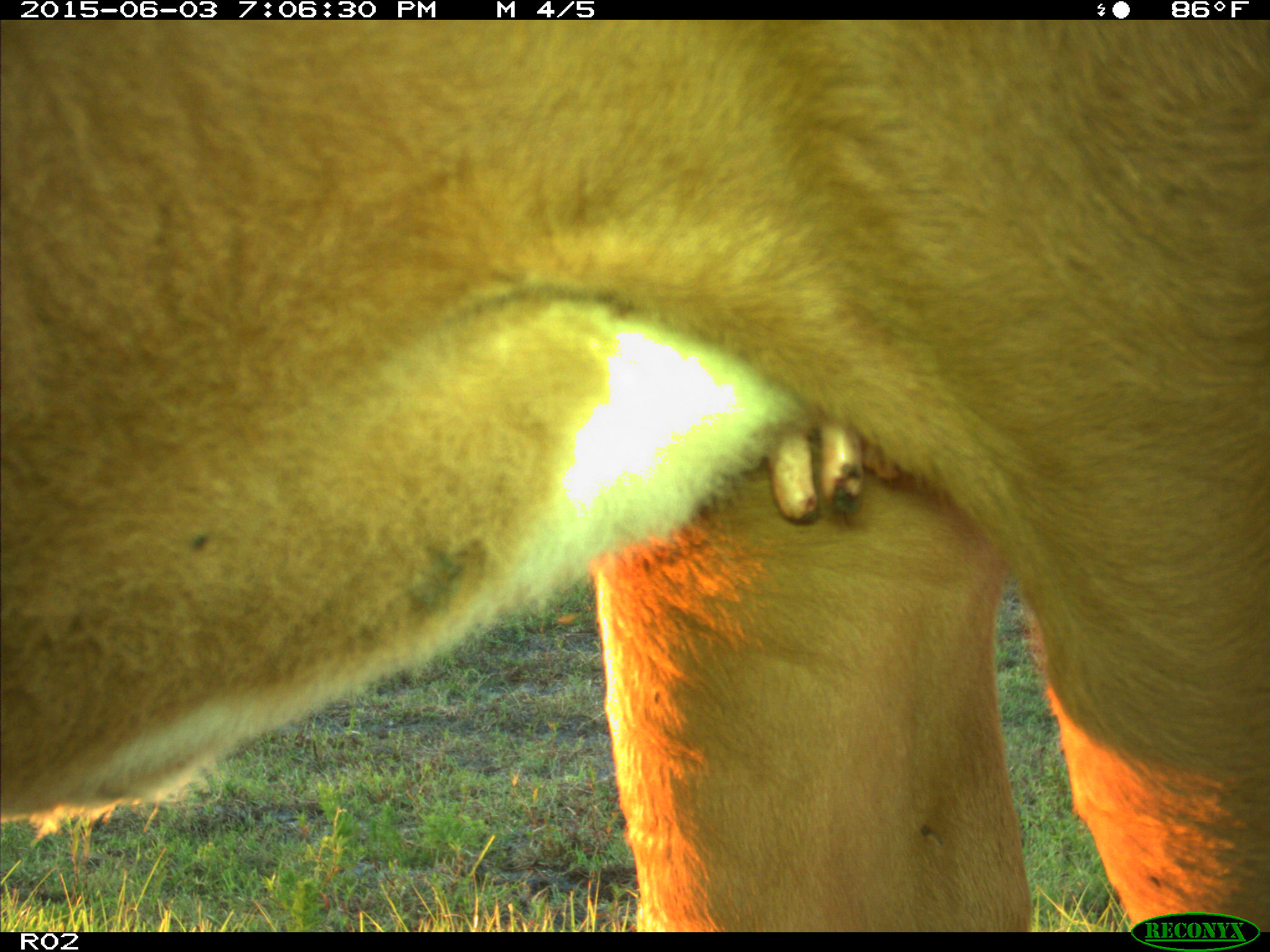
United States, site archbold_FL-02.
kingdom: Animalia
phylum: Chordata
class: Mammalia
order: Artiodactyla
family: Bovidae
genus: Bos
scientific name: Bos taurus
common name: domestic cow